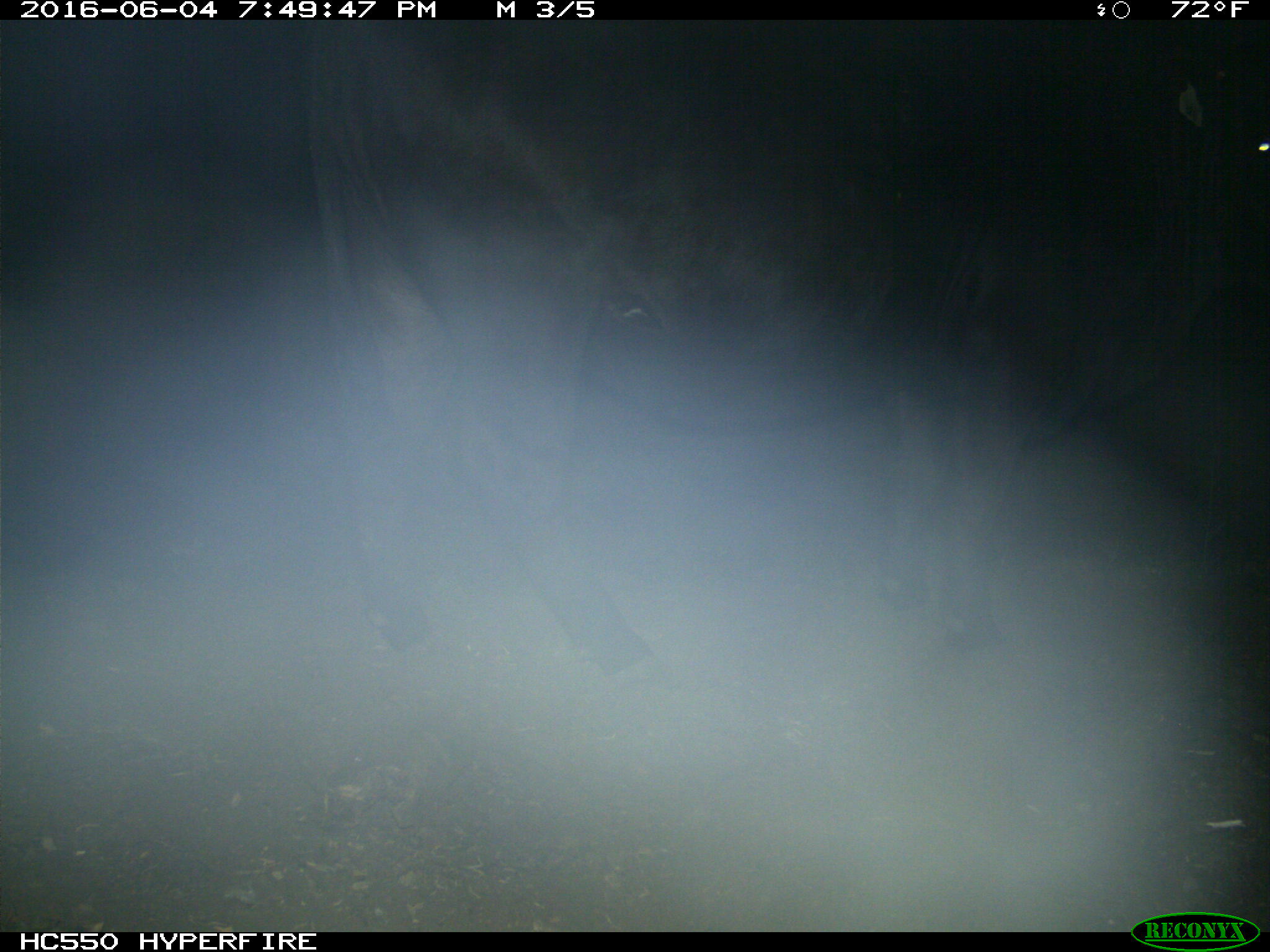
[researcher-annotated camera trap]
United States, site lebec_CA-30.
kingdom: Animalia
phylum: Chordata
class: Mammalia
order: Artiodactyla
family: Bovidae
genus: Bos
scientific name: Bos taurus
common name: domestic cow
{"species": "Bos taurus (domestic cow)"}